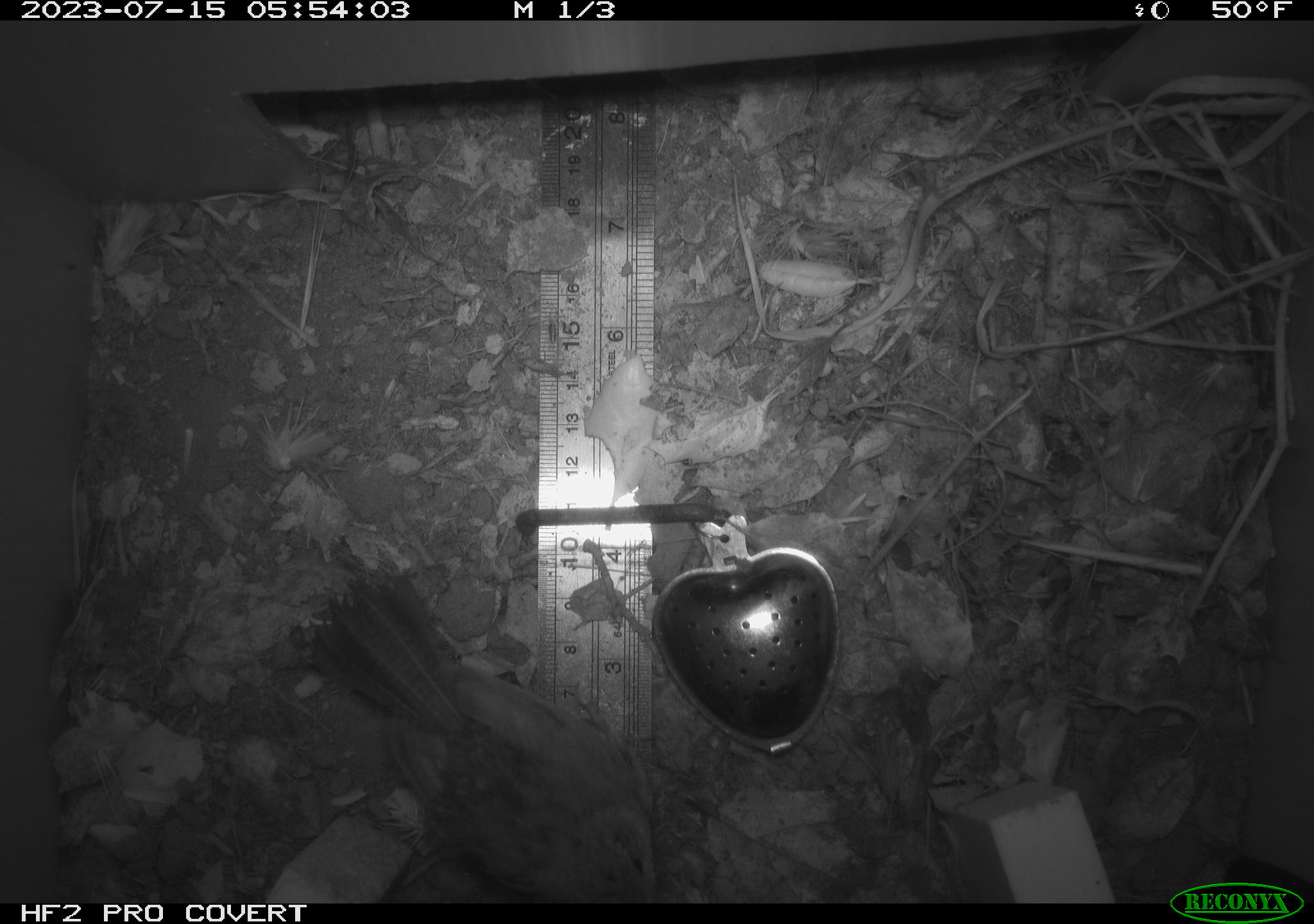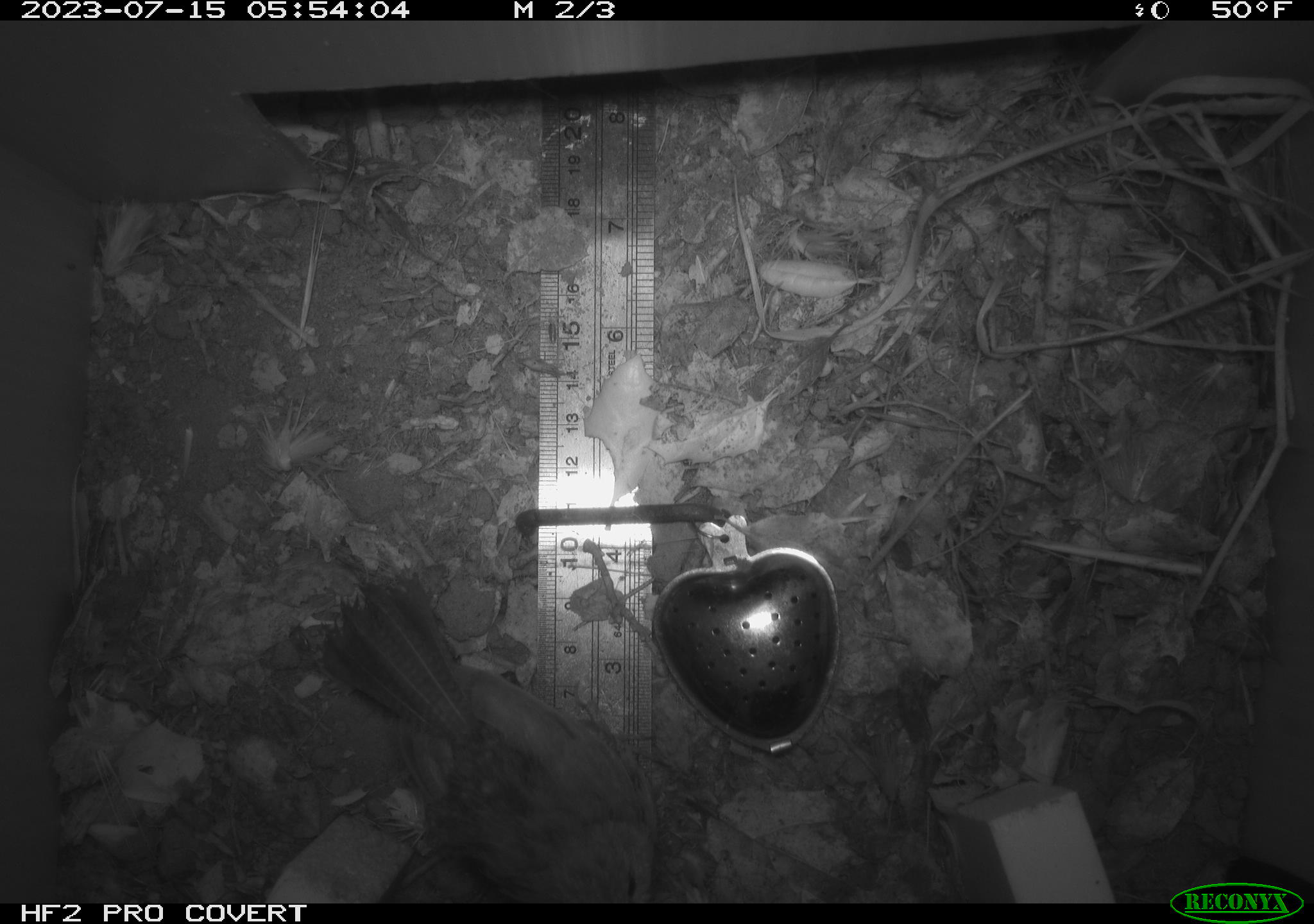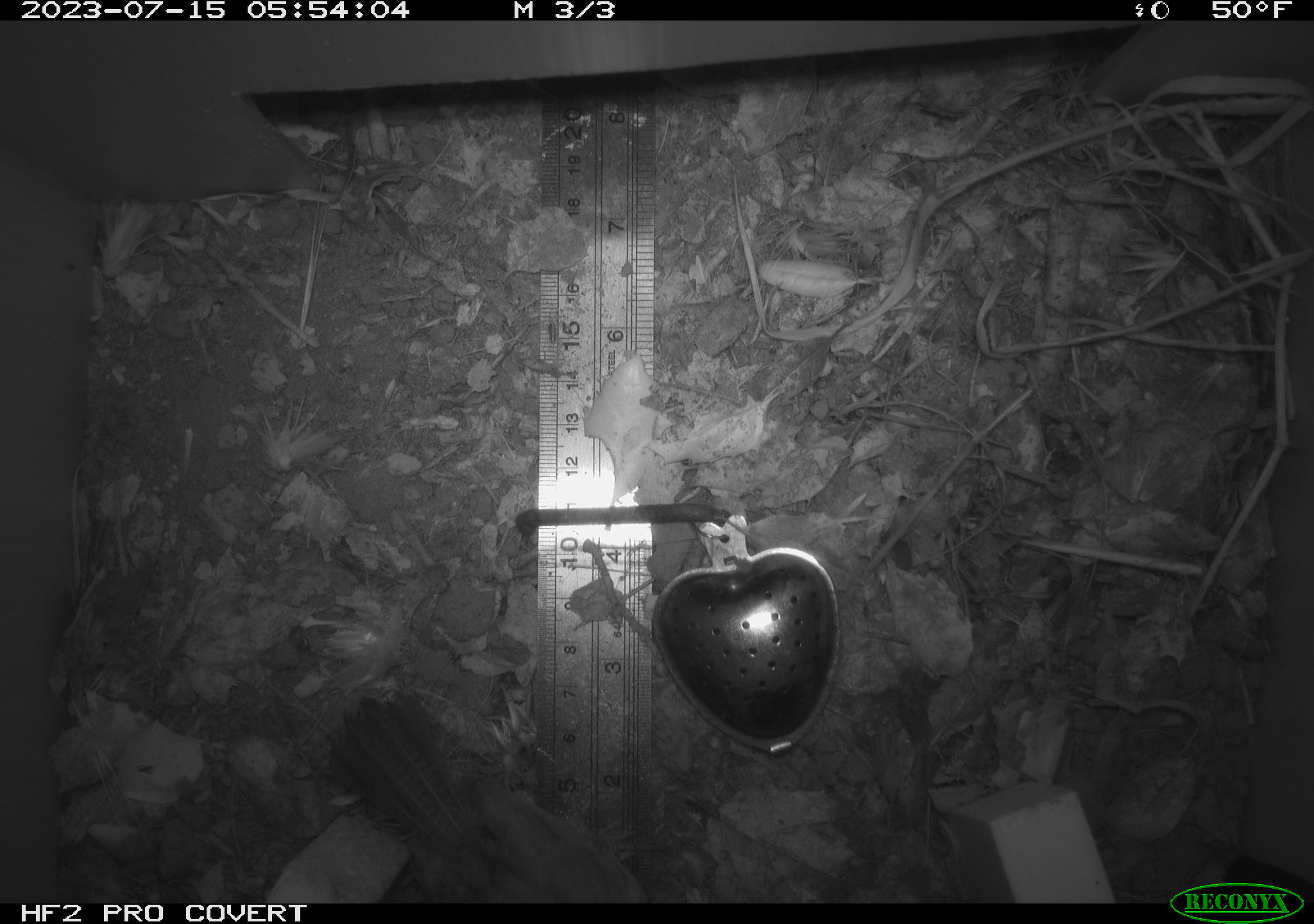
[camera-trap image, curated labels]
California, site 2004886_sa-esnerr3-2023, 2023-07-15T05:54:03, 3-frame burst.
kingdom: Animalia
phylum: Chordata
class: Aves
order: Passeriformes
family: Troglodytidae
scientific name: Troglodytidae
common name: wren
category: troglodytidae family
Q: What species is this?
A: Troglodytidae family (wren) (Troglodytidae).